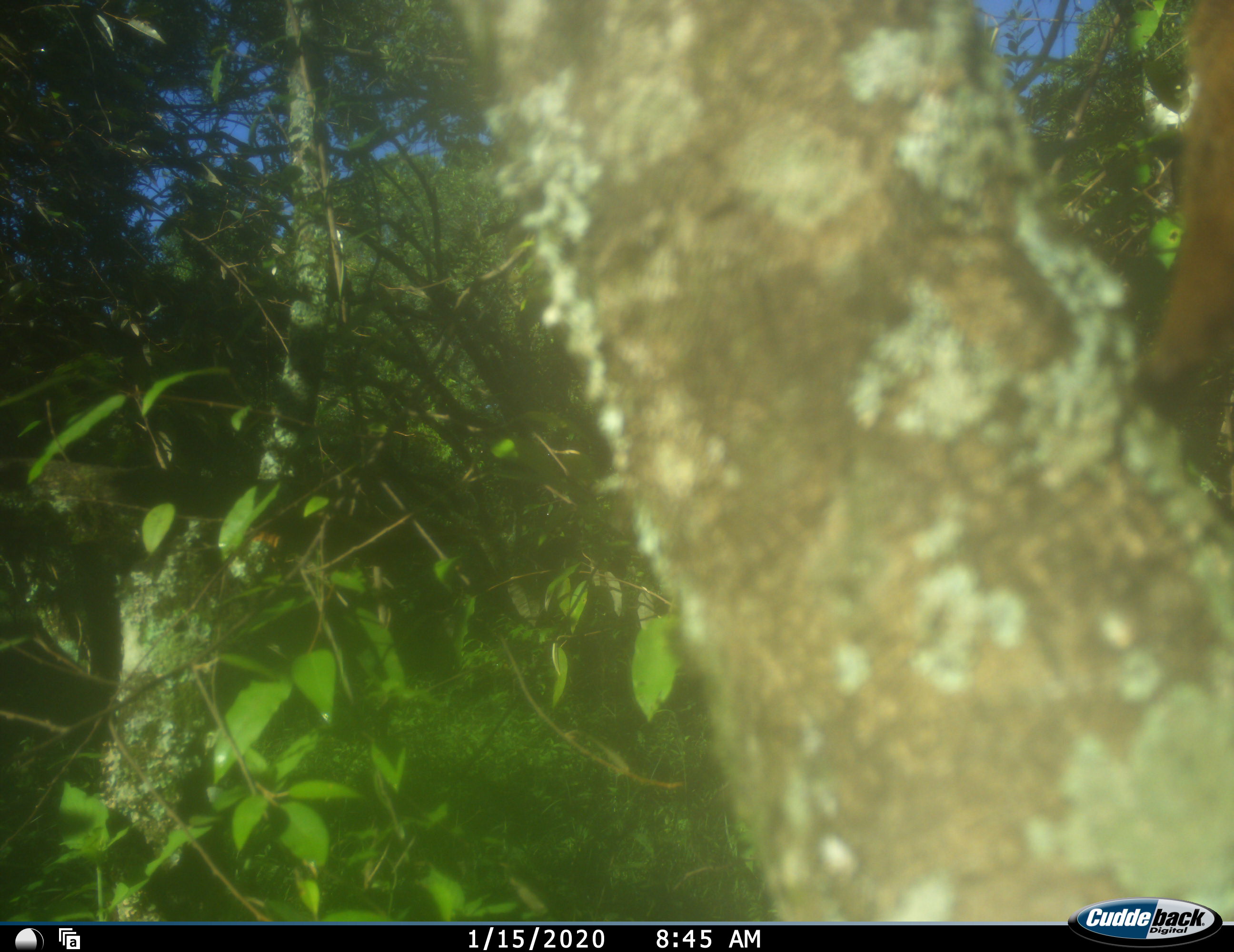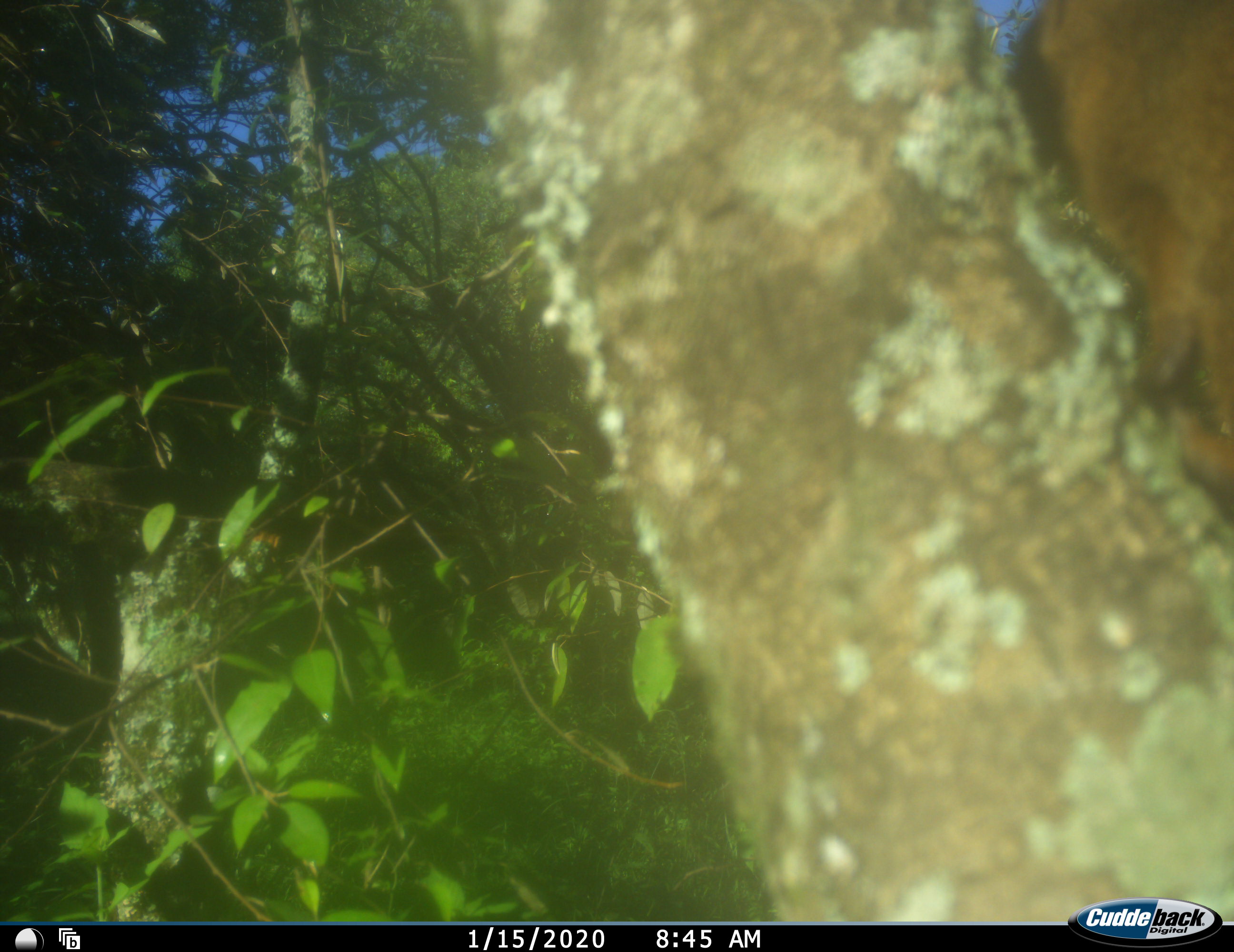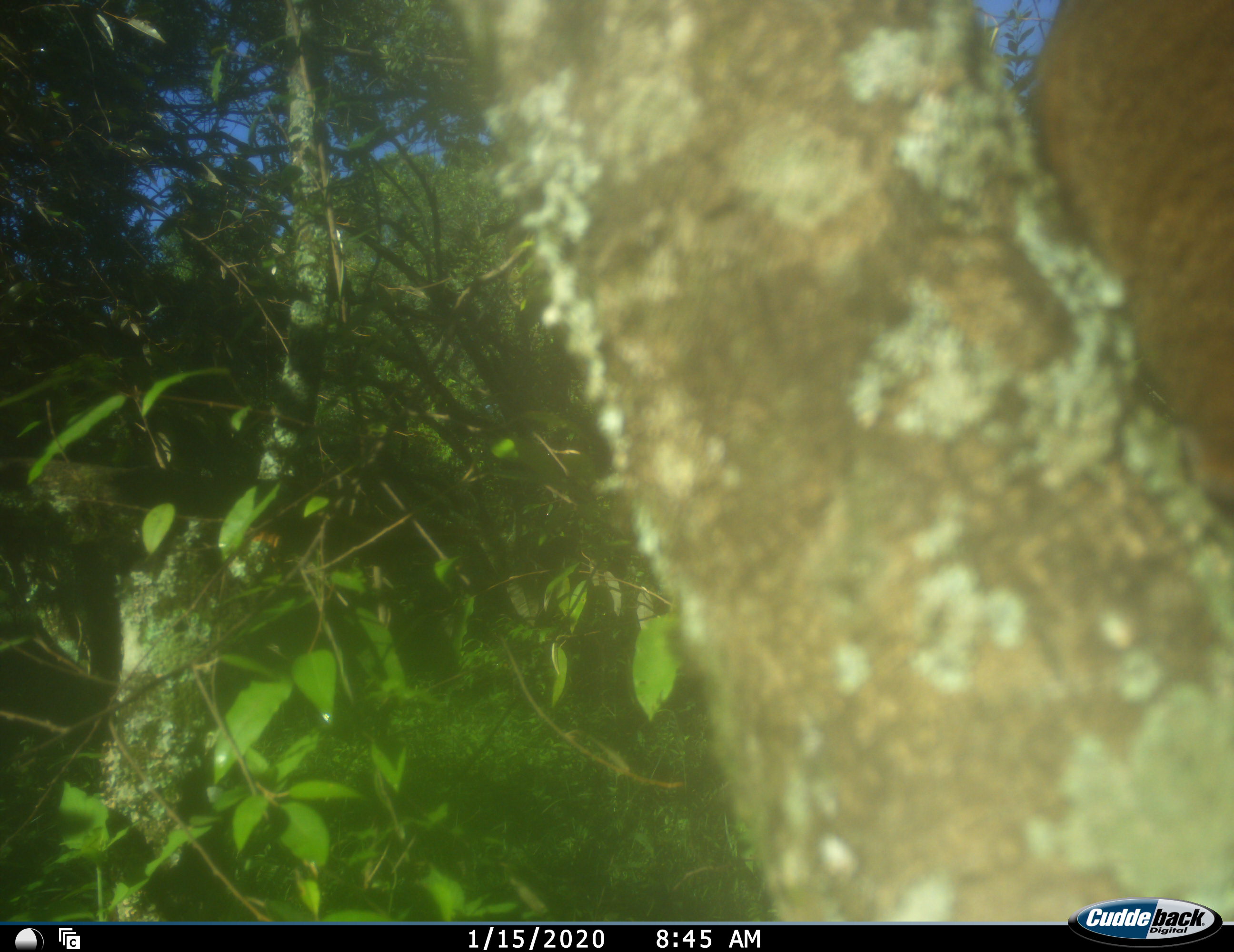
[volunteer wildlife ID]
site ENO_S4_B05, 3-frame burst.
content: unidentified animal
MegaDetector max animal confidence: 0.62